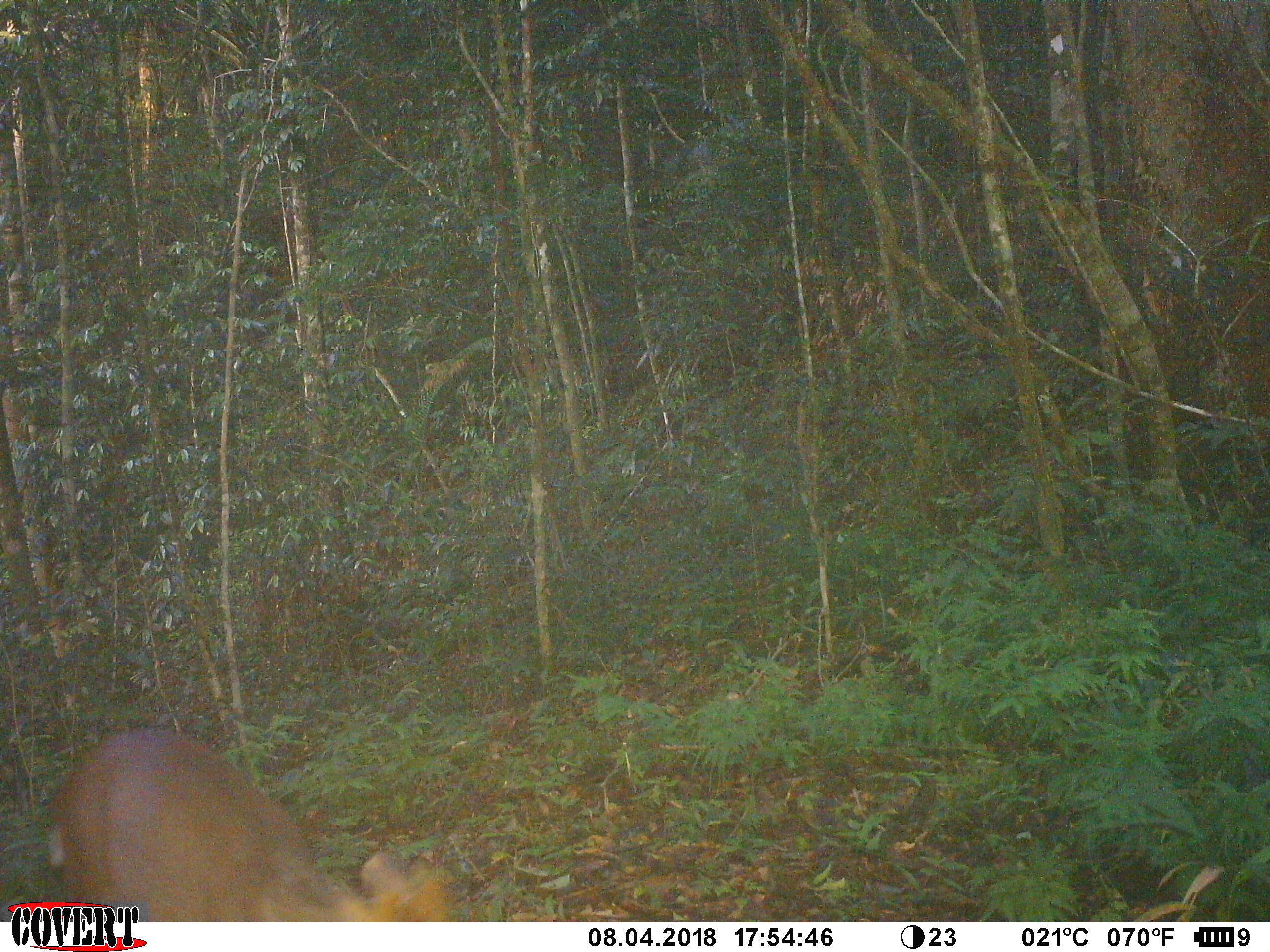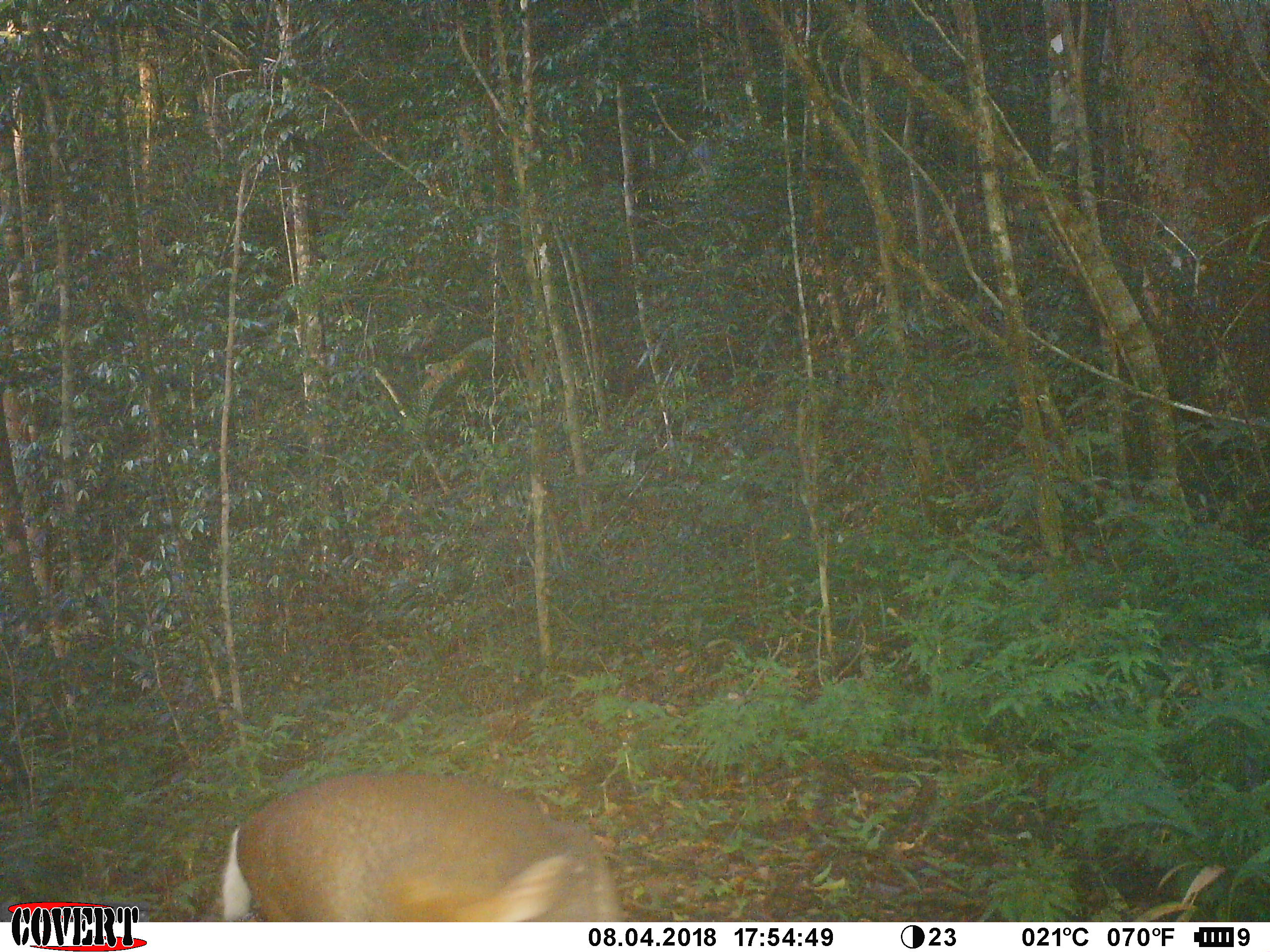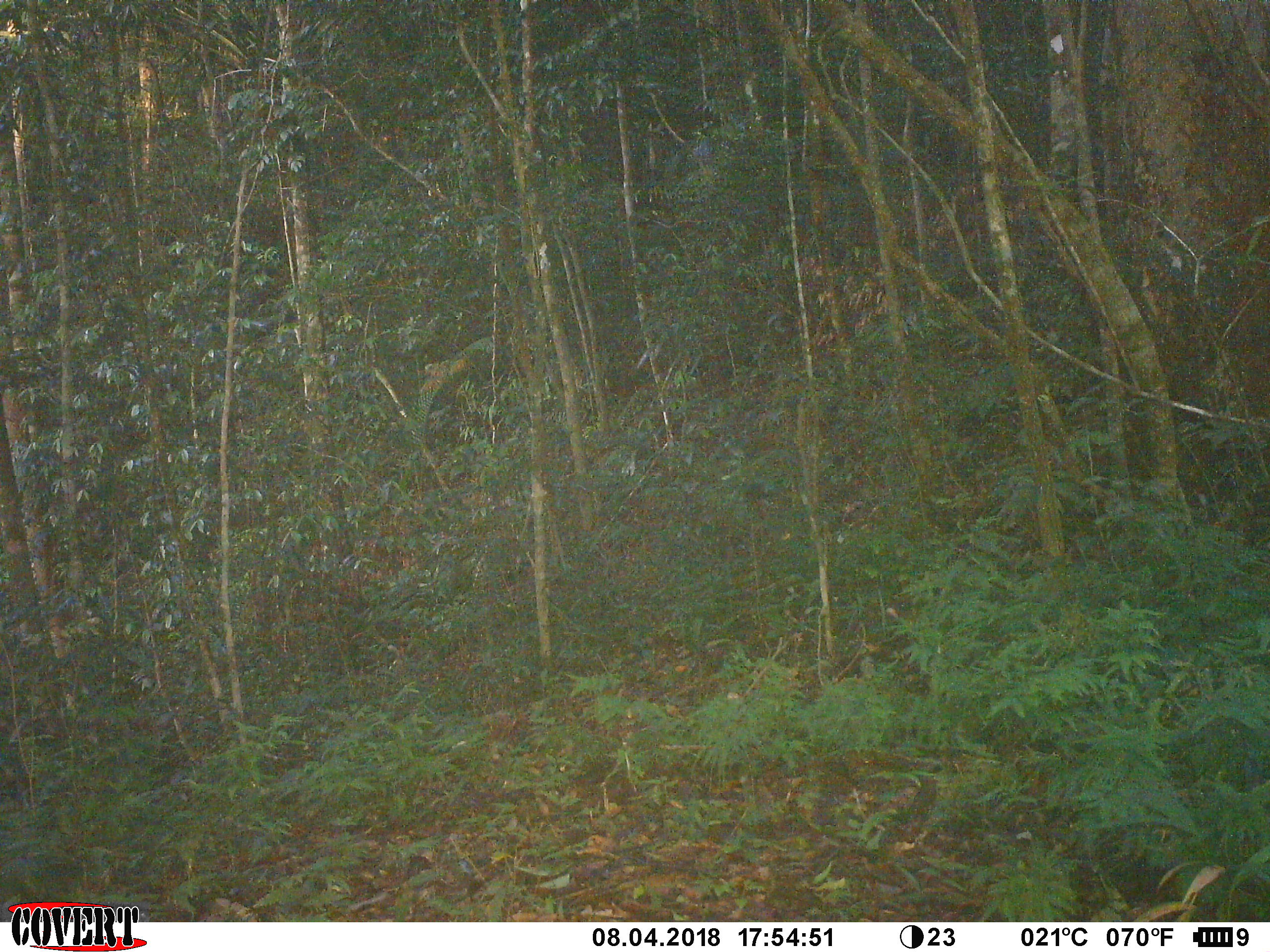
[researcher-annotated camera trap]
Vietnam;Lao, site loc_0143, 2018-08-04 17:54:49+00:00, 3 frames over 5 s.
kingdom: Animalia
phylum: Chordata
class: Mammalia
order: Artiodactyla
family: Cervidae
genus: Muntiacus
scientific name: Muntiacus rooseveltorum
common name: roosevelt's muntjac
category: roosevelts muntjac group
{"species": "roosevelts muntjac group (roosevelt's muntjac) (Muntiacus rooseveltorum)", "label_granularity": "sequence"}